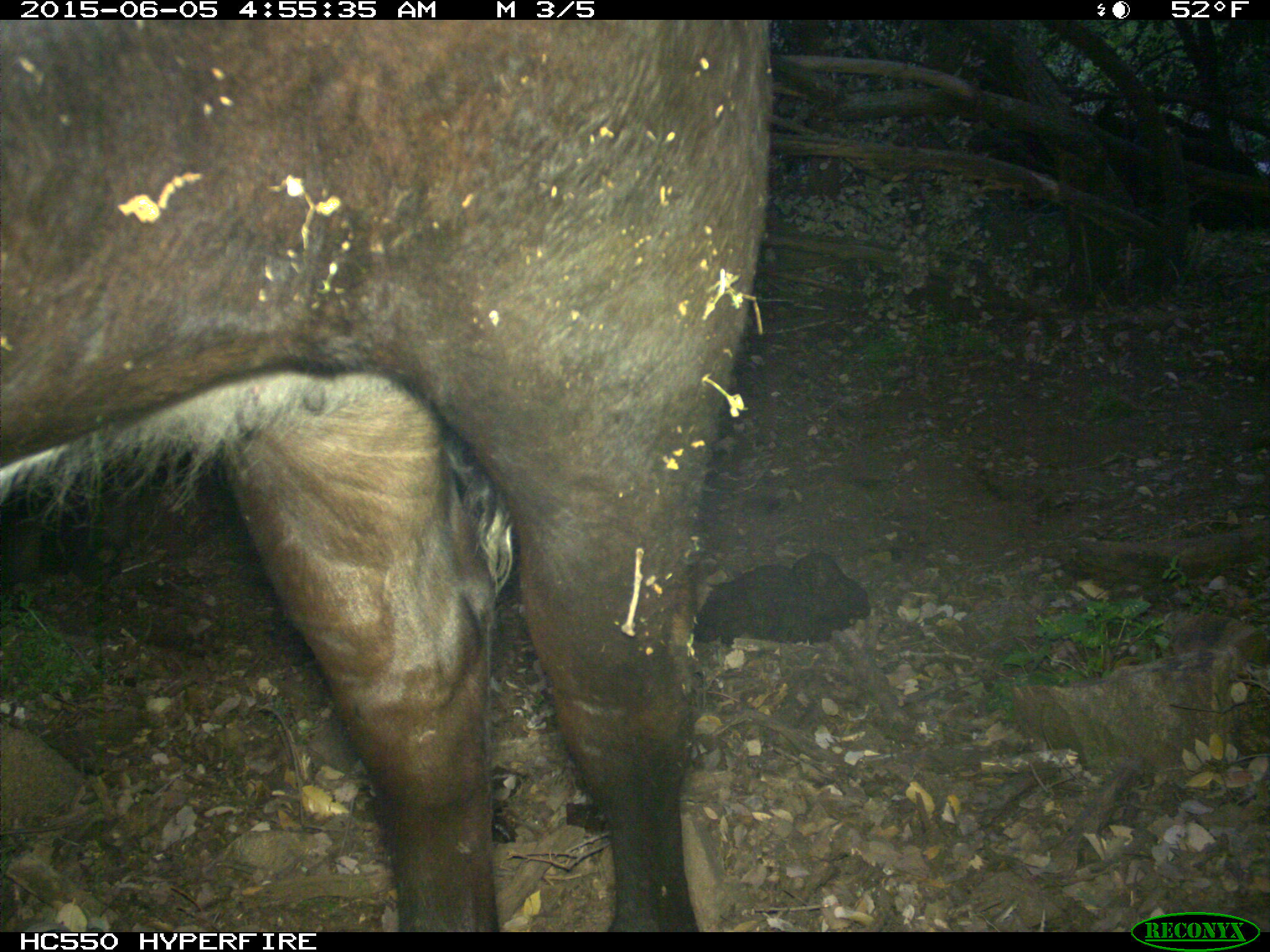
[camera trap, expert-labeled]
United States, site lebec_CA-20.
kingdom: Animalia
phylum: Chordata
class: Mammalia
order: Artiodactyla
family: Bovidae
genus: Bos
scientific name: Bos taurus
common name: domestic cow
Bos taurus (domestic cow).